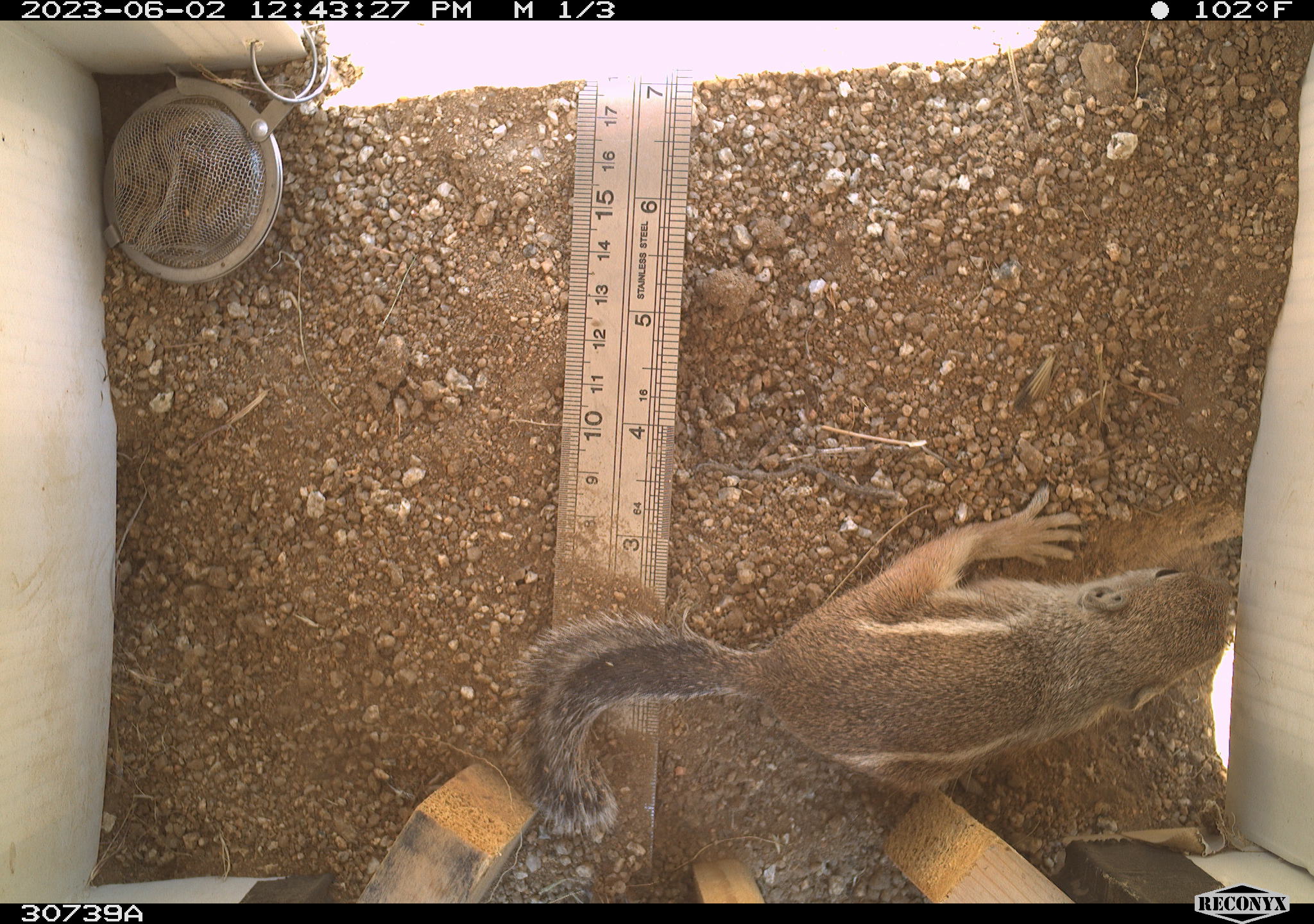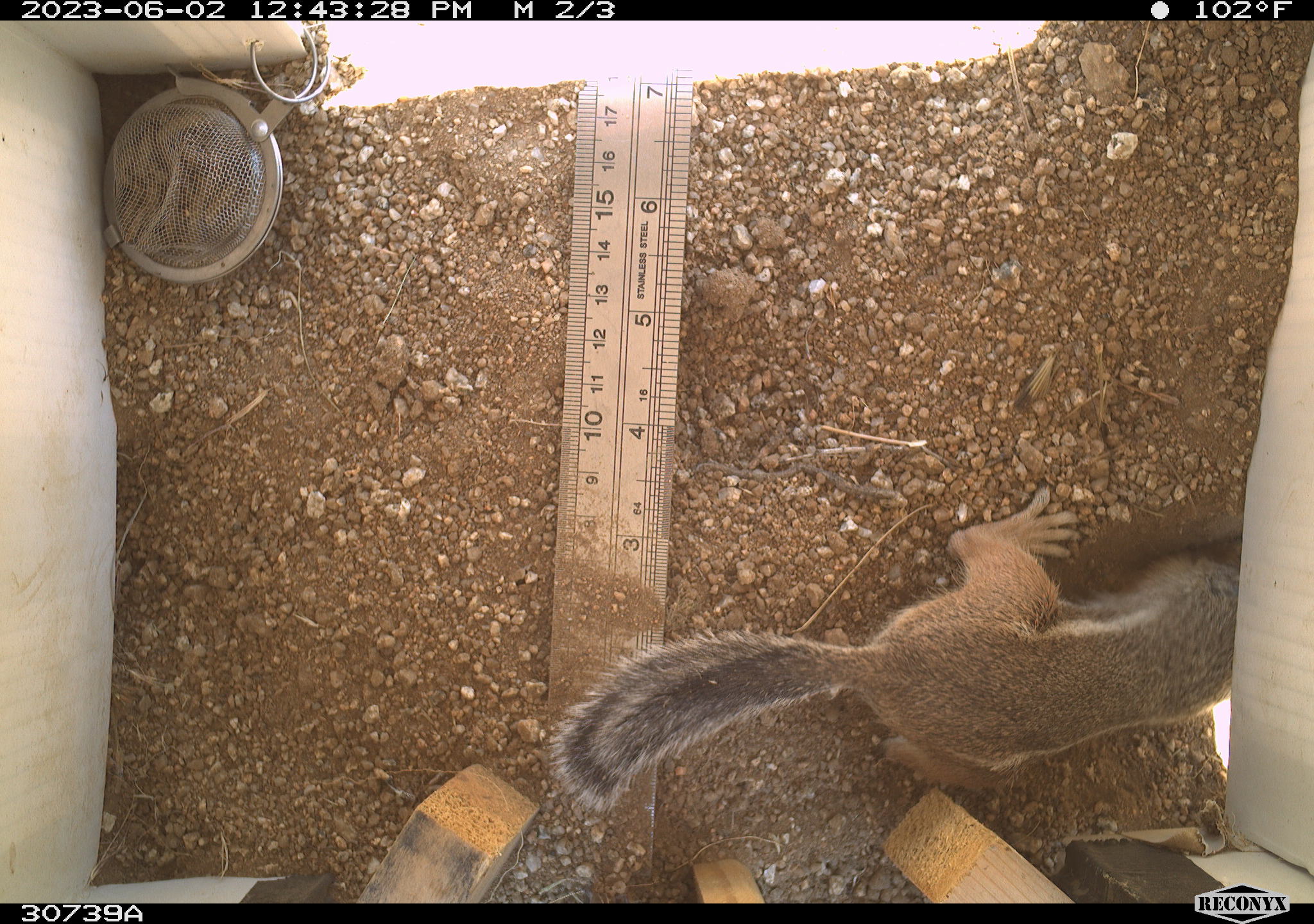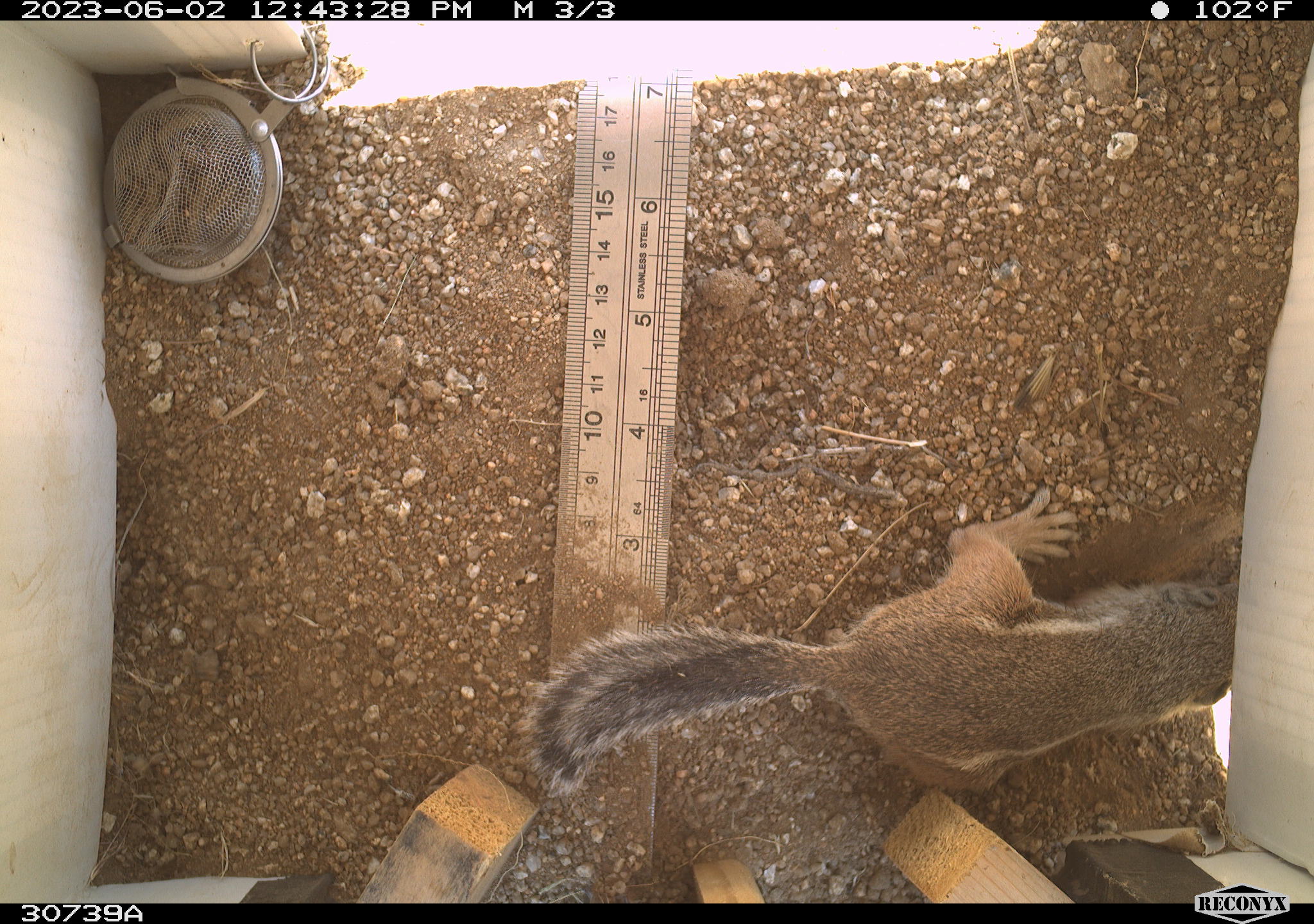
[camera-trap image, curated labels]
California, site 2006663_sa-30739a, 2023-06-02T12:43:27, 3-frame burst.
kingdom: Animalia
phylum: Chordata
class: Mammalia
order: Rodentia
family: Sciuridae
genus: Ammospermophilus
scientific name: Ammospermophilus leucurus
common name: white-tailed antelope squirrel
White-tailed antelope squirrel (Ammospermophilus leucurus).